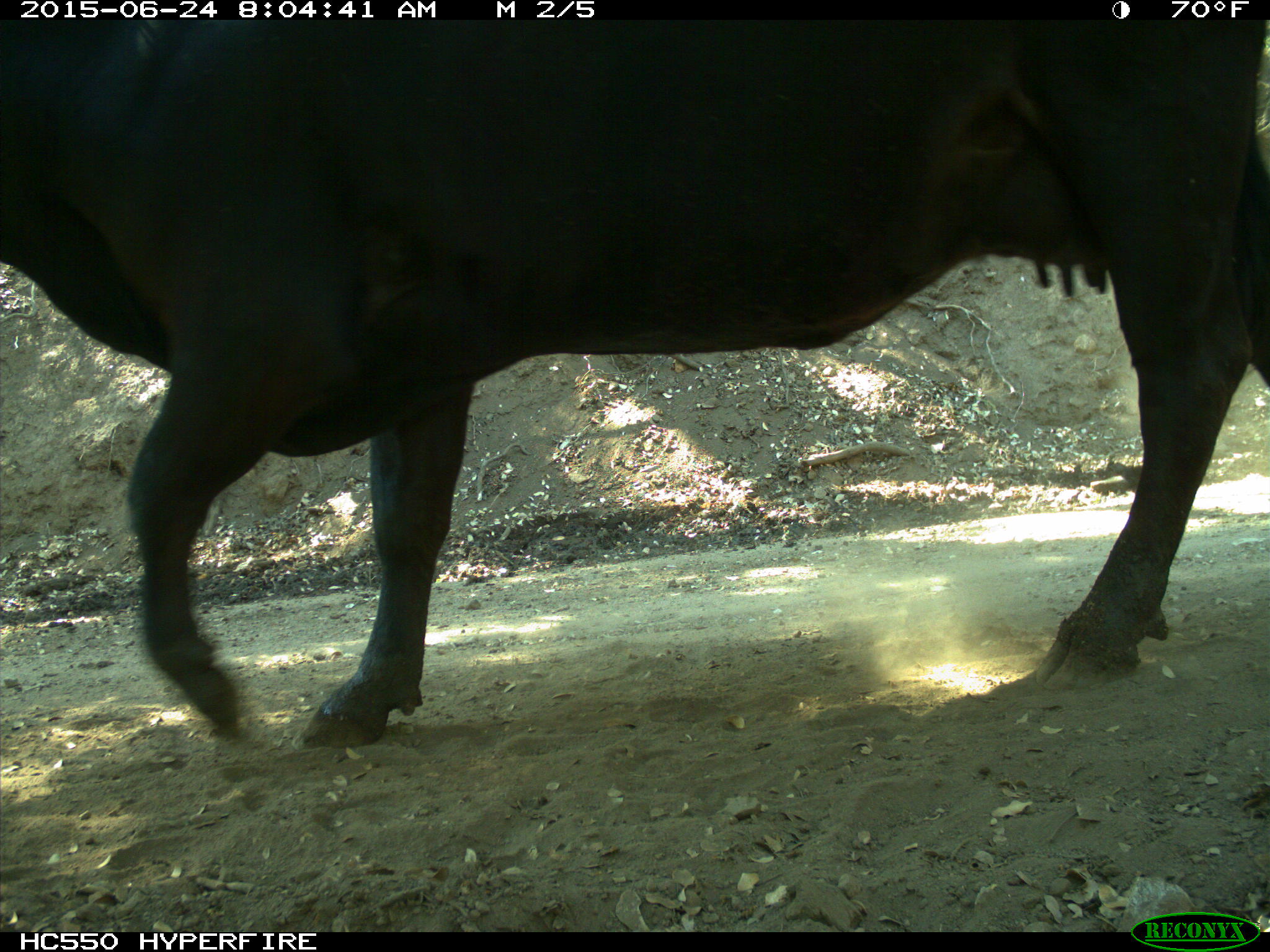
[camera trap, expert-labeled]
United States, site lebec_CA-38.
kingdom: Animalia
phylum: Chordata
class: Mammalia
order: Artiodactyla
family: Bovidae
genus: Bos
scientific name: Bos taurus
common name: domestic cow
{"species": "Bos taurus (domestic cow)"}